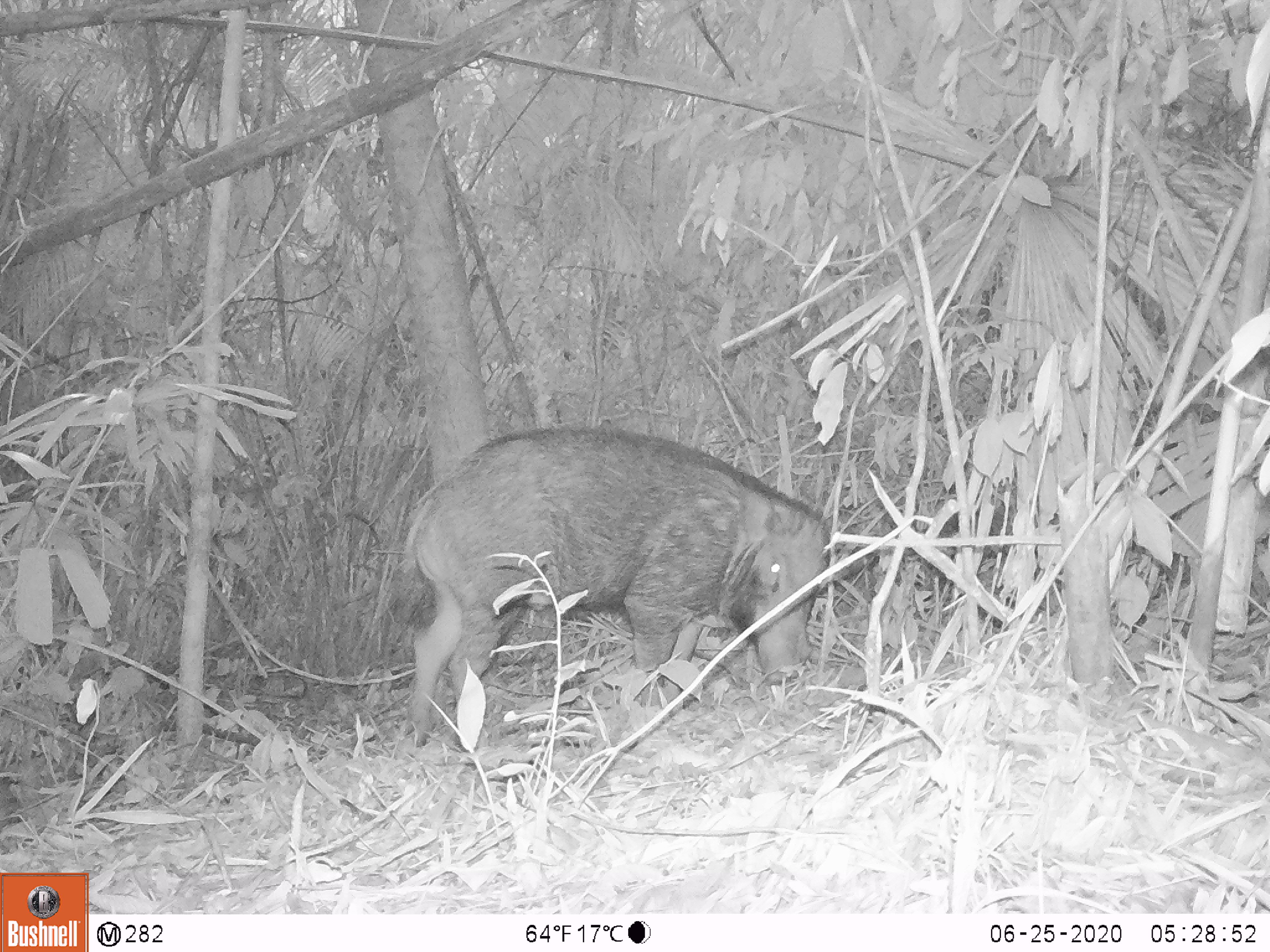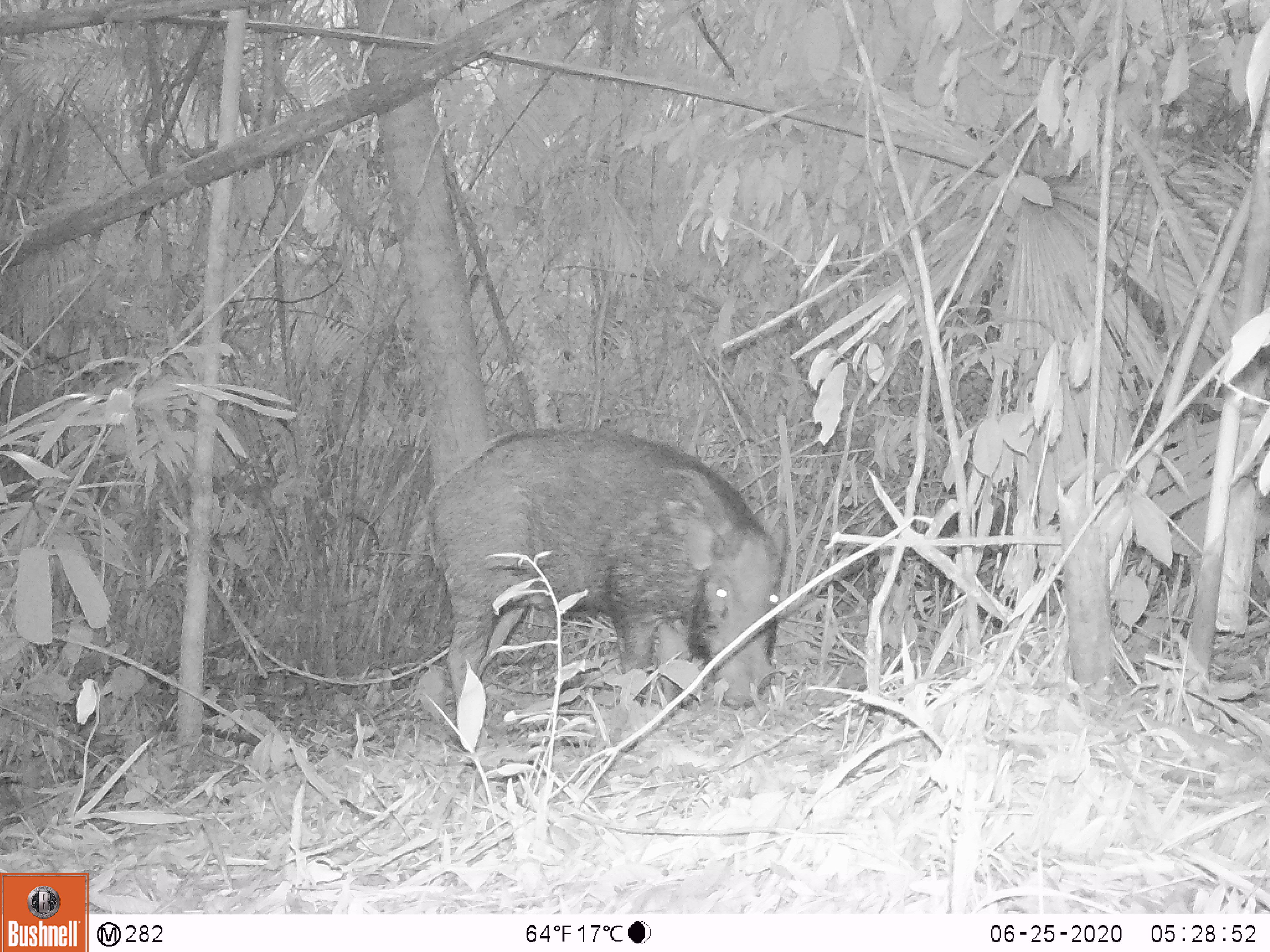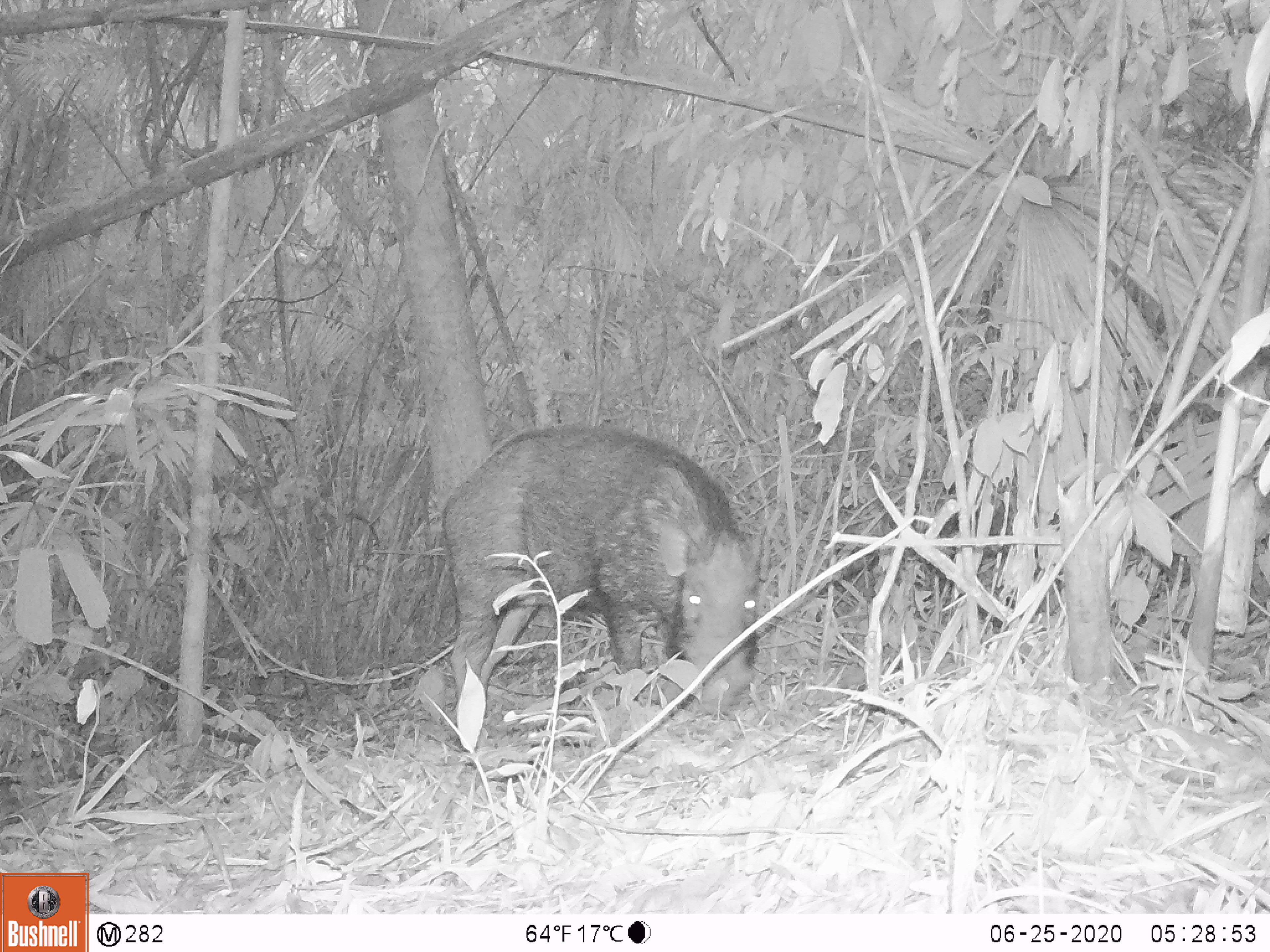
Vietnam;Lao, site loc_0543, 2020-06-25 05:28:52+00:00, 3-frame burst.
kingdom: Animalia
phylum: Chordata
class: Mammalia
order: Artiodactyla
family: Suidae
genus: Sus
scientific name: Sus scrofa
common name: eurasian wild pig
Eurasian wild pig (Sus scrofa). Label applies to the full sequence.